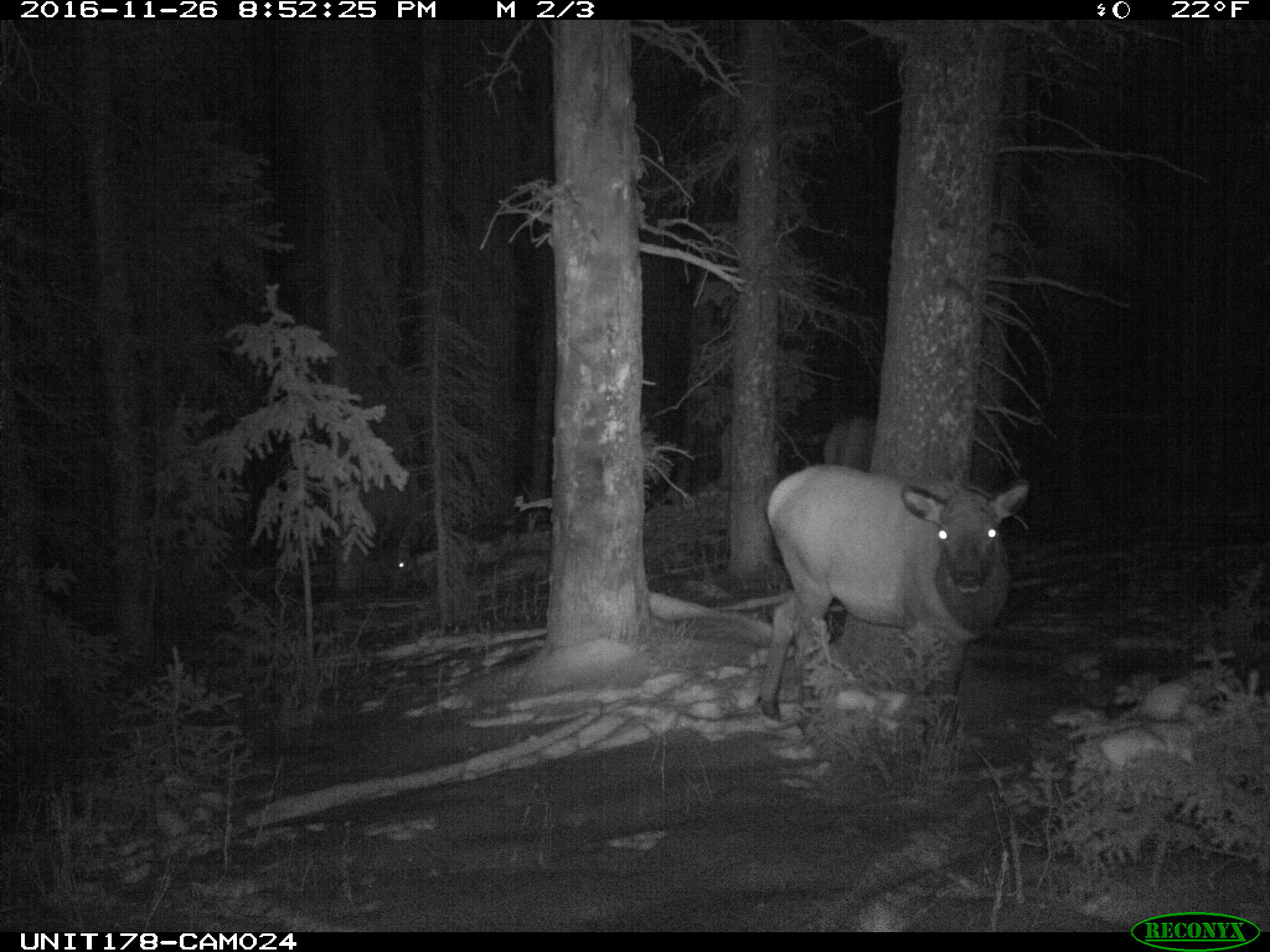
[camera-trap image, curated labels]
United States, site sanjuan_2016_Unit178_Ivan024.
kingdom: Animalia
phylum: Chordata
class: Mammalia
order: Artiodactyla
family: Cervidae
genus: Cervus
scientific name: Cervus elaphus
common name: red deer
Cervus elaphus (red deer).